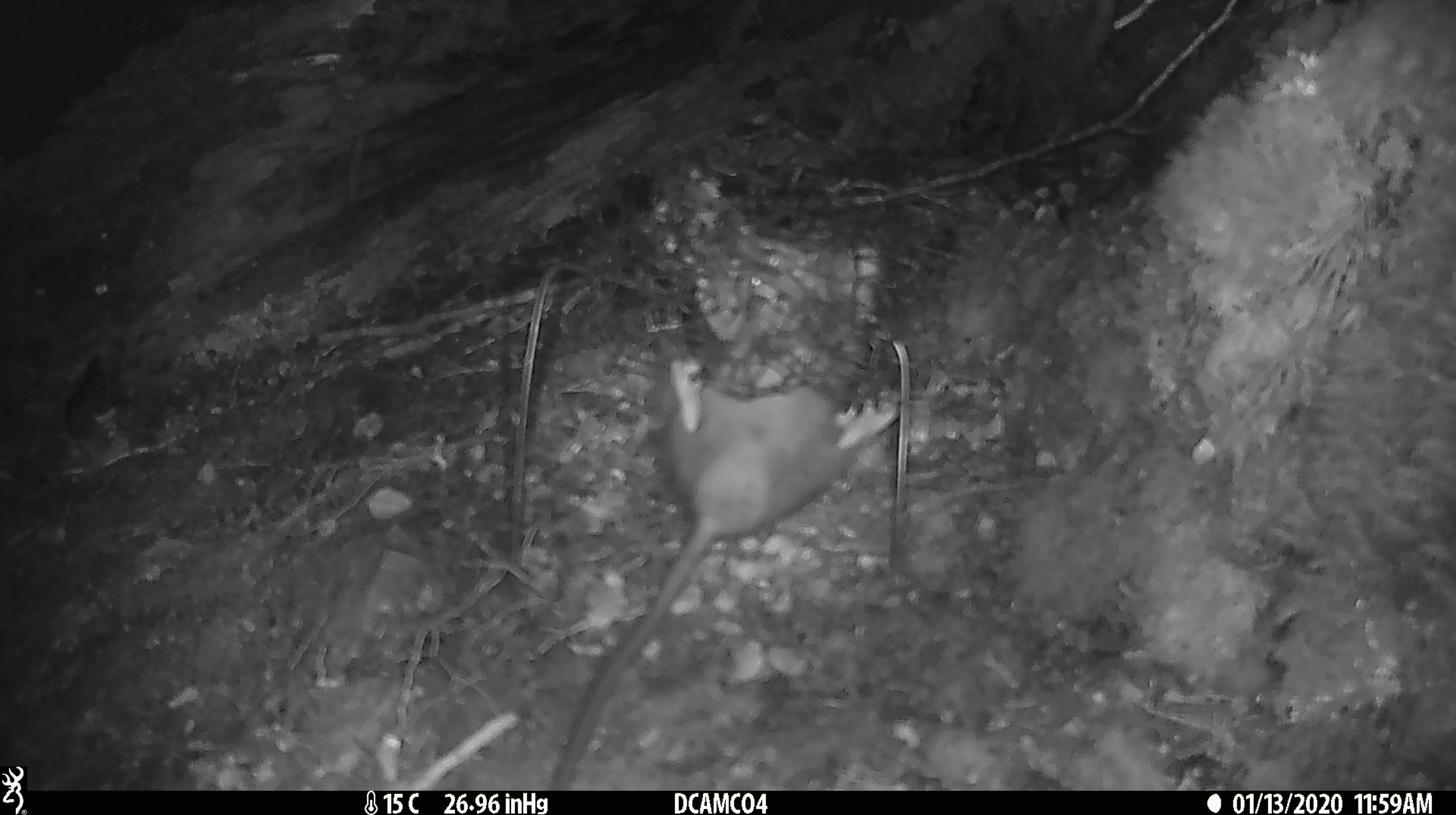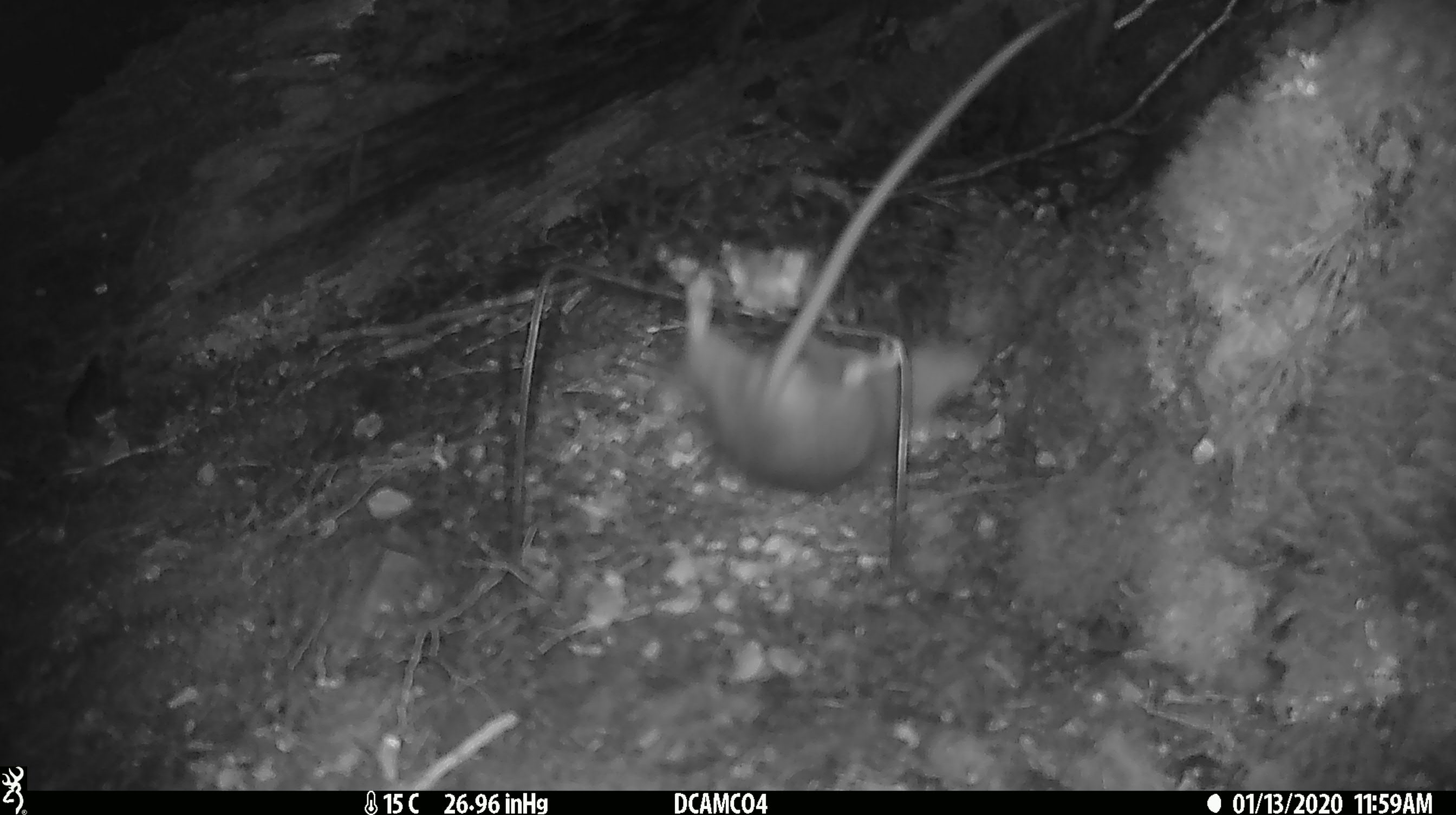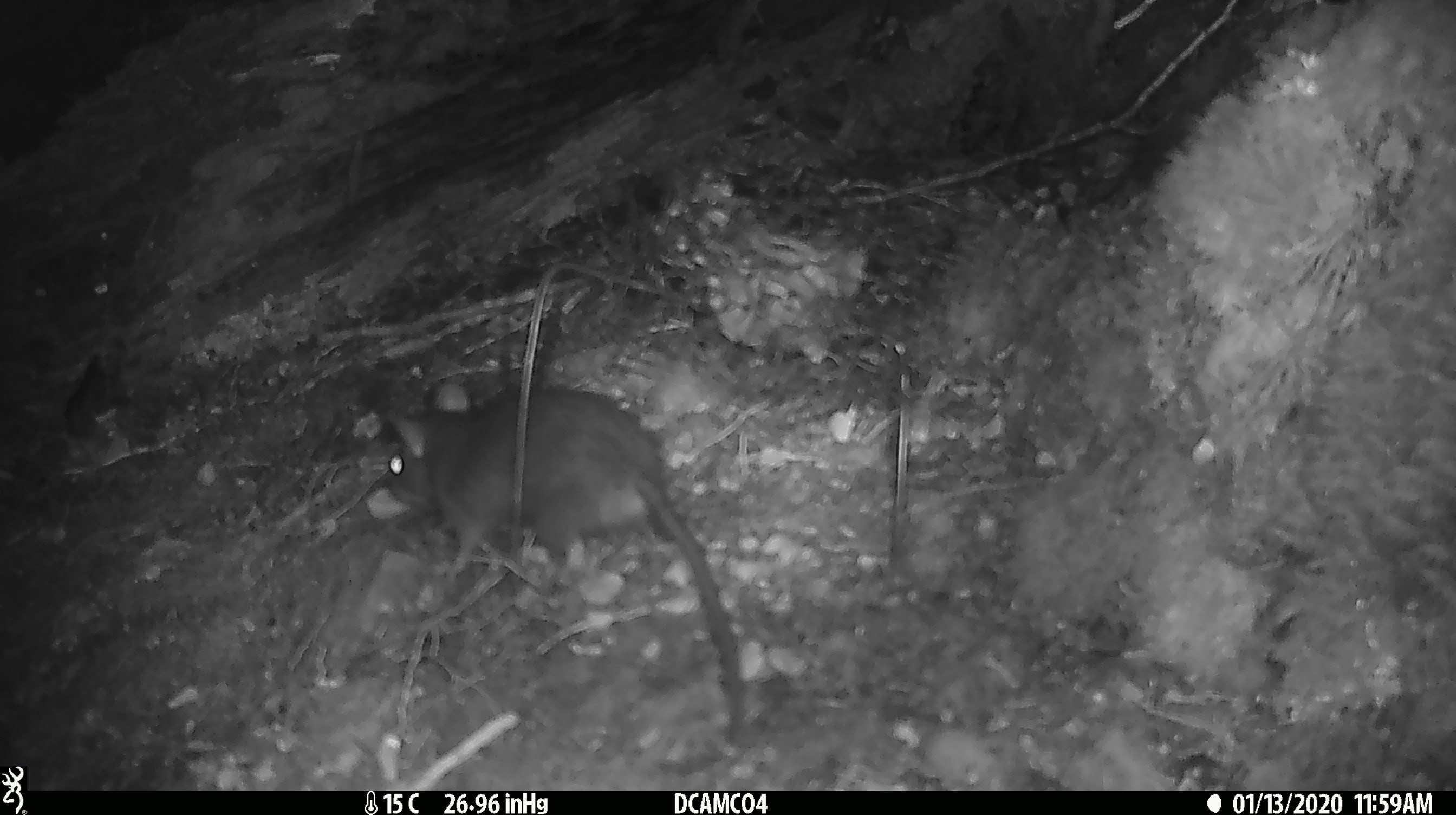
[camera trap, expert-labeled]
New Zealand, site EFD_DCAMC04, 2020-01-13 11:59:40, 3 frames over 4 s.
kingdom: Animalia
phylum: Chordata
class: Mammalia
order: Rodentia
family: Muridae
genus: Rattus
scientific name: Rattus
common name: rat